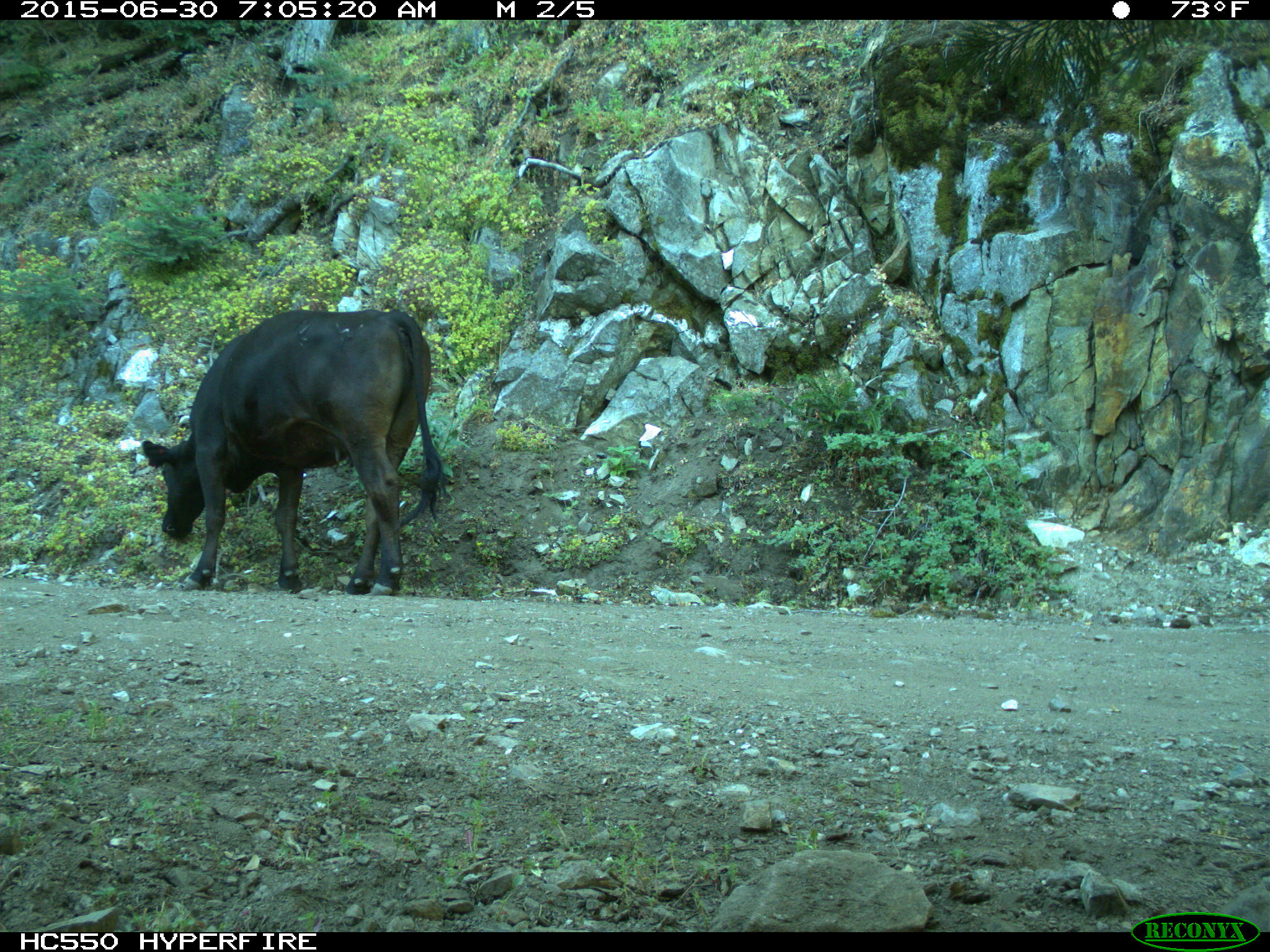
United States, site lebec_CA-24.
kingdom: Animalia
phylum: Chordata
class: Mammalia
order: Artiodactyla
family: Bovidae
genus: Bos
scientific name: Bos taurus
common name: domestic cow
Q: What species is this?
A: Bos taurus (domestic cow).